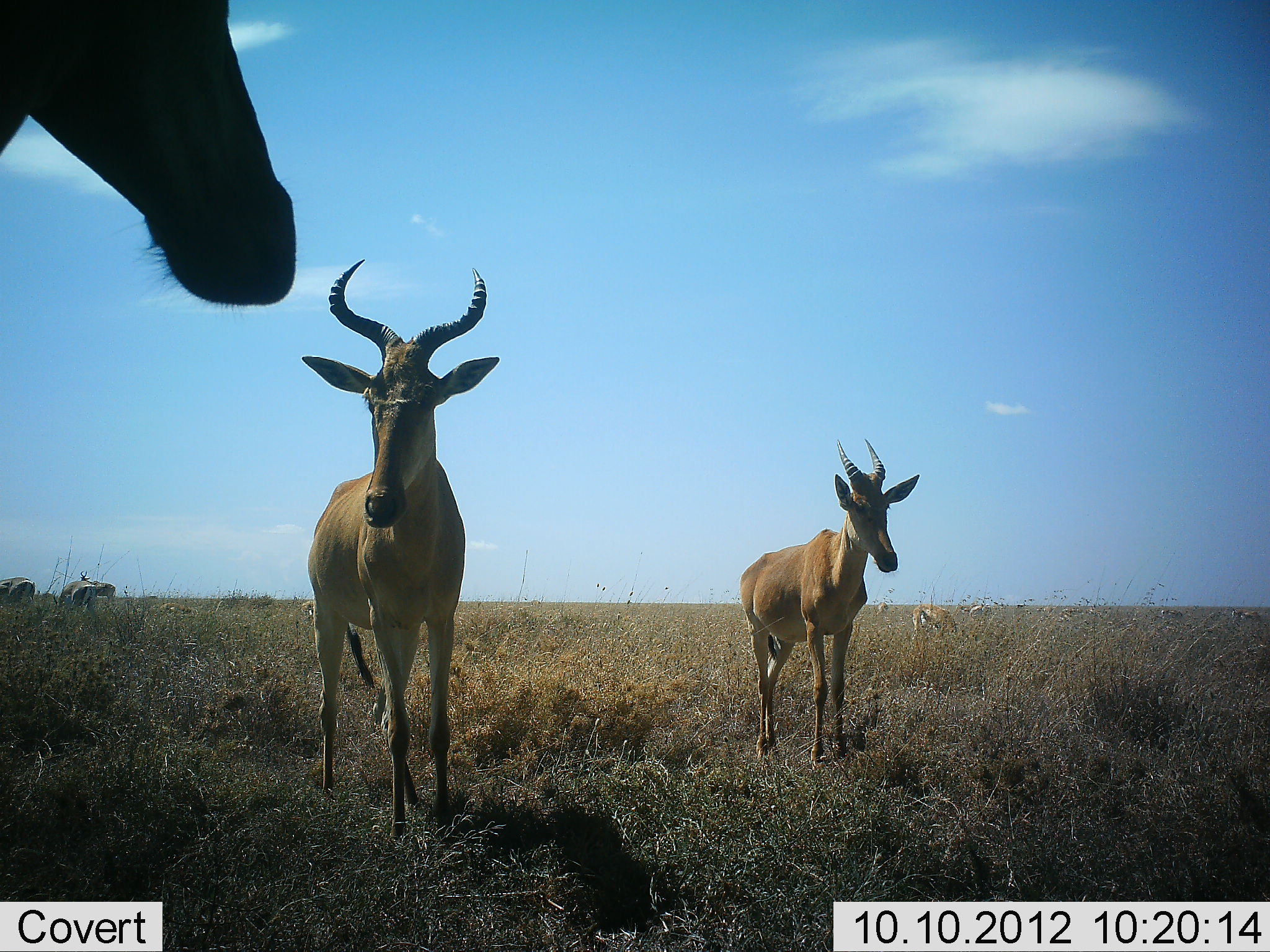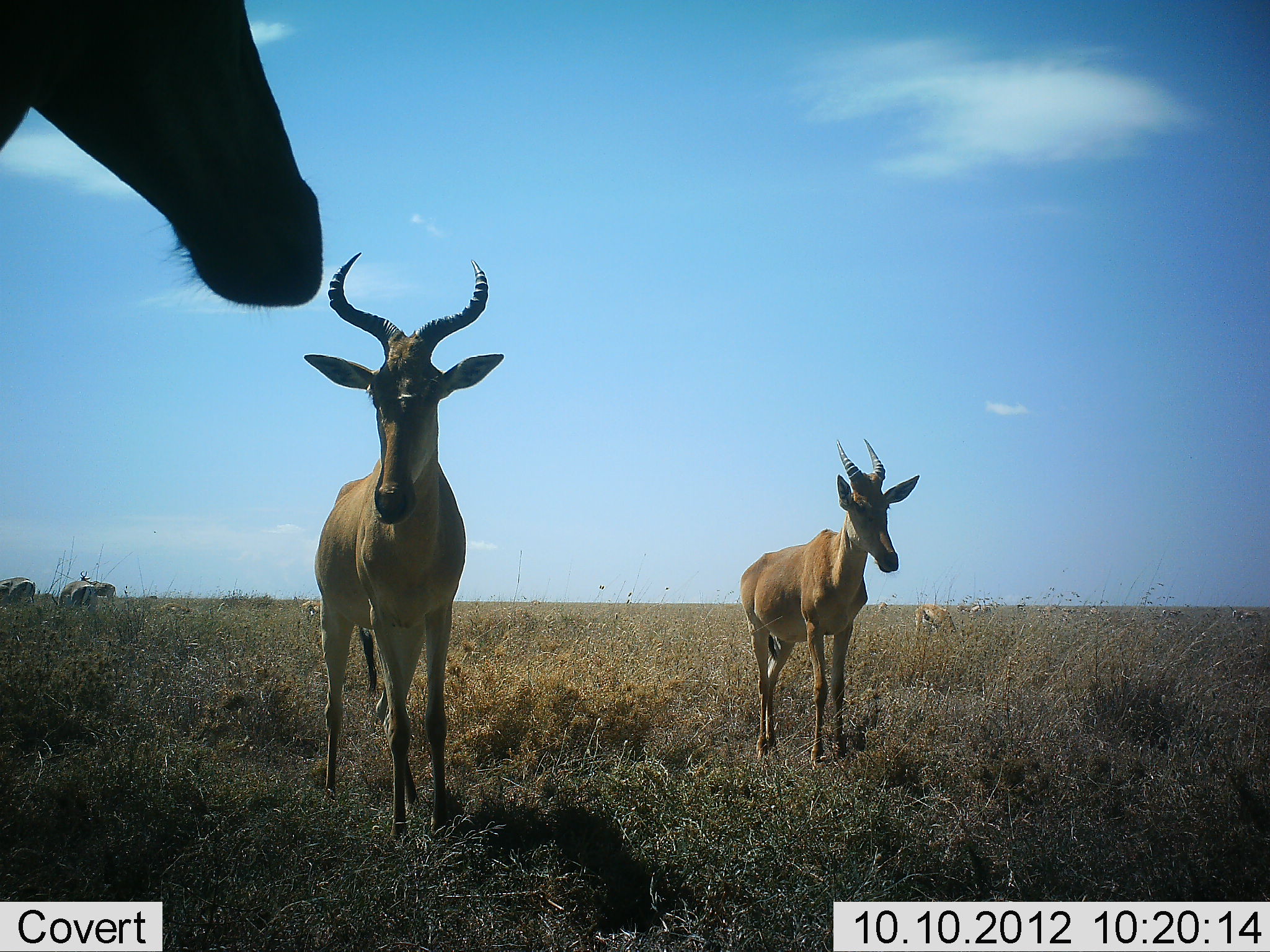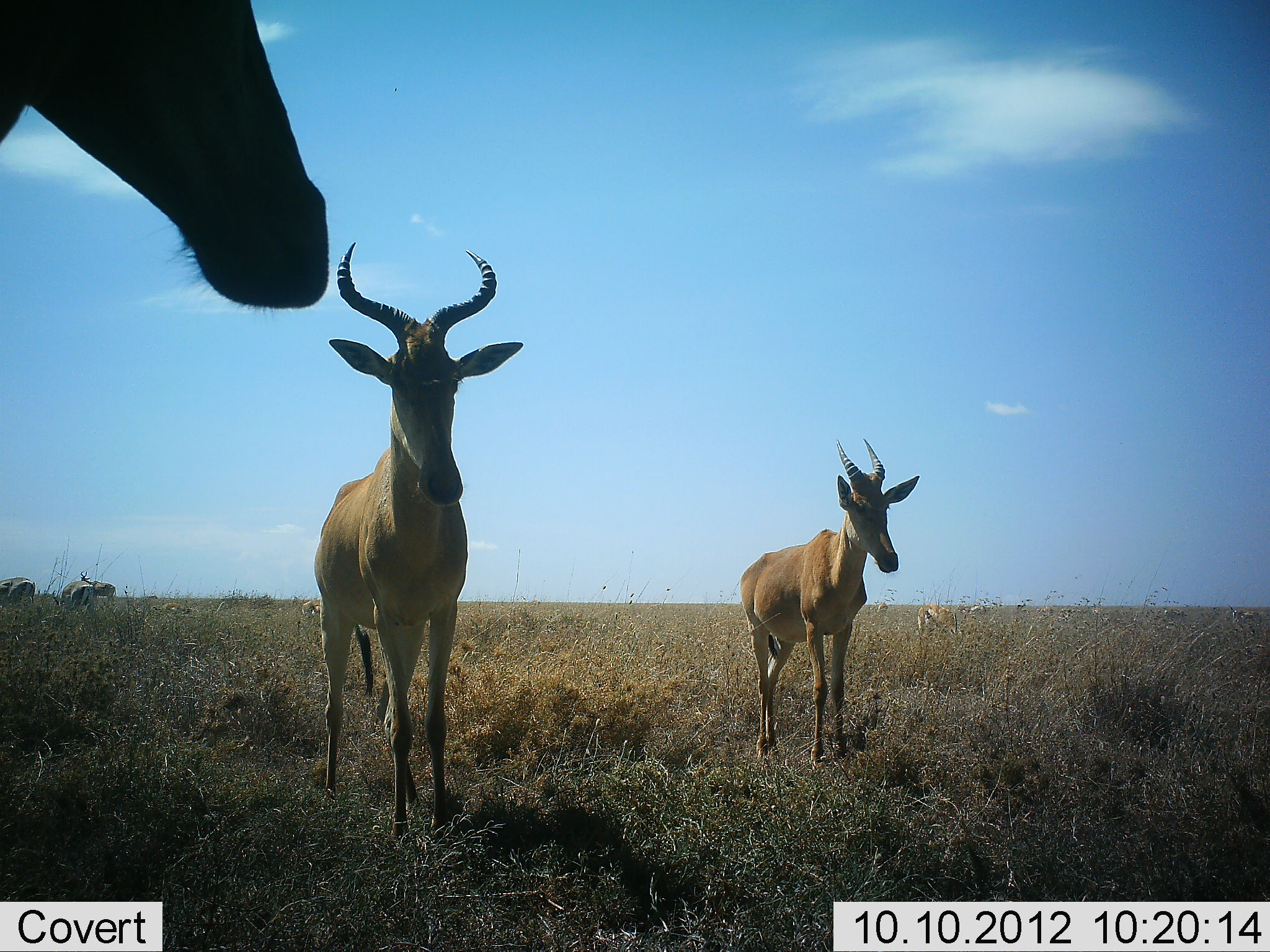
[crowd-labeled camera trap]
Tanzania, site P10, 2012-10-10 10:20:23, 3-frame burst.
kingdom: Animalia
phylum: Chordata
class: Mammalia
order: Artiodactyla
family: Bovidae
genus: Alcelaphus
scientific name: Alcelaphus buselaphus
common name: hartebeest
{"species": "hartebeest (Alcelaphus buselaphus)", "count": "3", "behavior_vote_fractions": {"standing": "100%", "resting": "0%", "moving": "0%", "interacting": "0%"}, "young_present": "0%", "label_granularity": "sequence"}